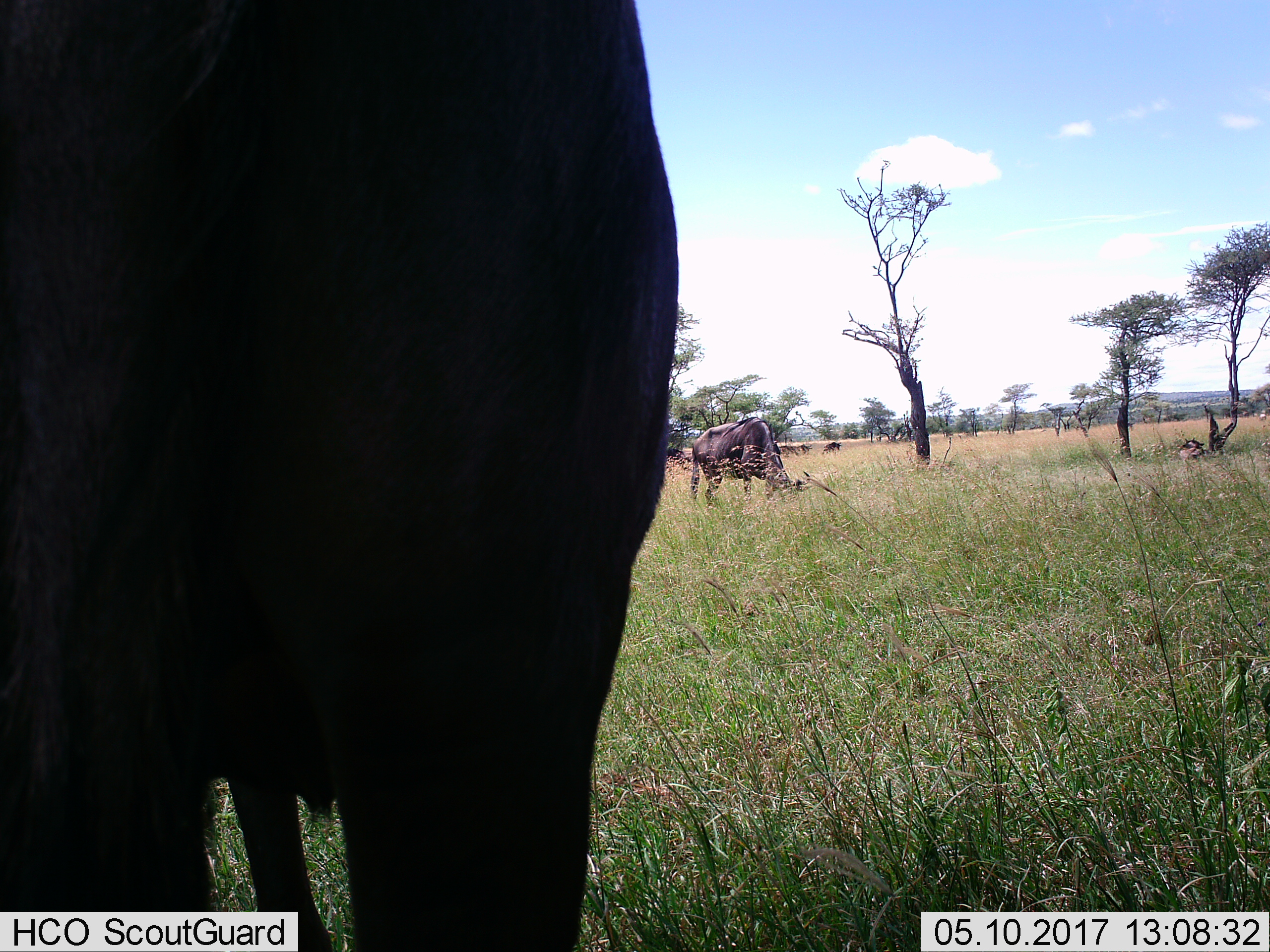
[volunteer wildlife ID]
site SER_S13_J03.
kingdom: Animalia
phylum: Chordata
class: Mammalia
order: Artiodactyla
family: Bovidae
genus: Connochaetes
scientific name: Connochaetes taurinus taurinus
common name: blue wildebeest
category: wildebeestblue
Wildebeestblue (blue wildebeest) (Connochaetes taurinus taurinus), count 4. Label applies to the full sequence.